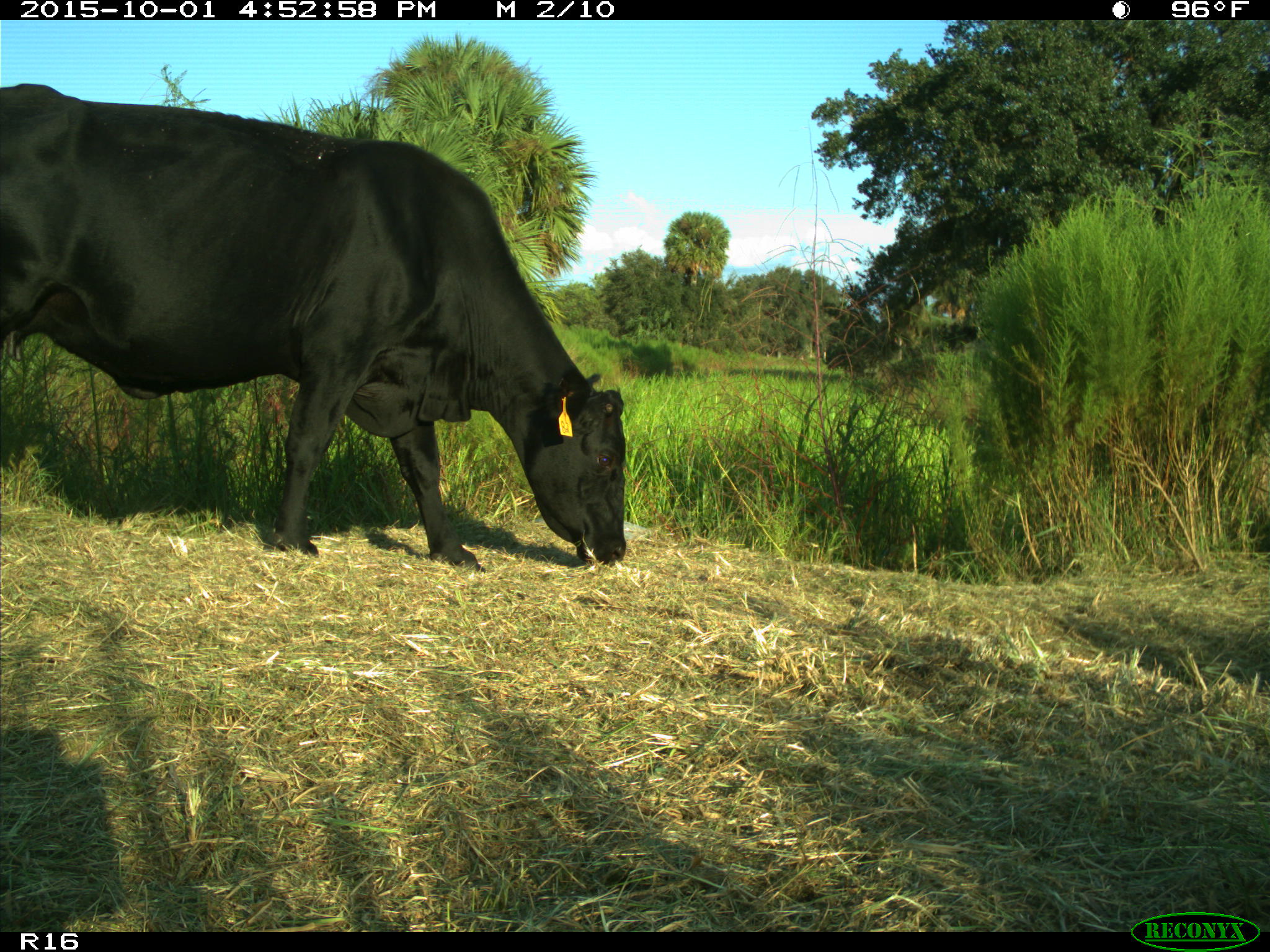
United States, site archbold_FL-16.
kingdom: Animalia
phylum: Chordata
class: Mammalia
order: Artiodactyla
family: Bovidae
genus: Bos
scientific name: Bos taurus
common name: domestic cow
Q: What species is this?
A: Bos taurus (domestic cow).